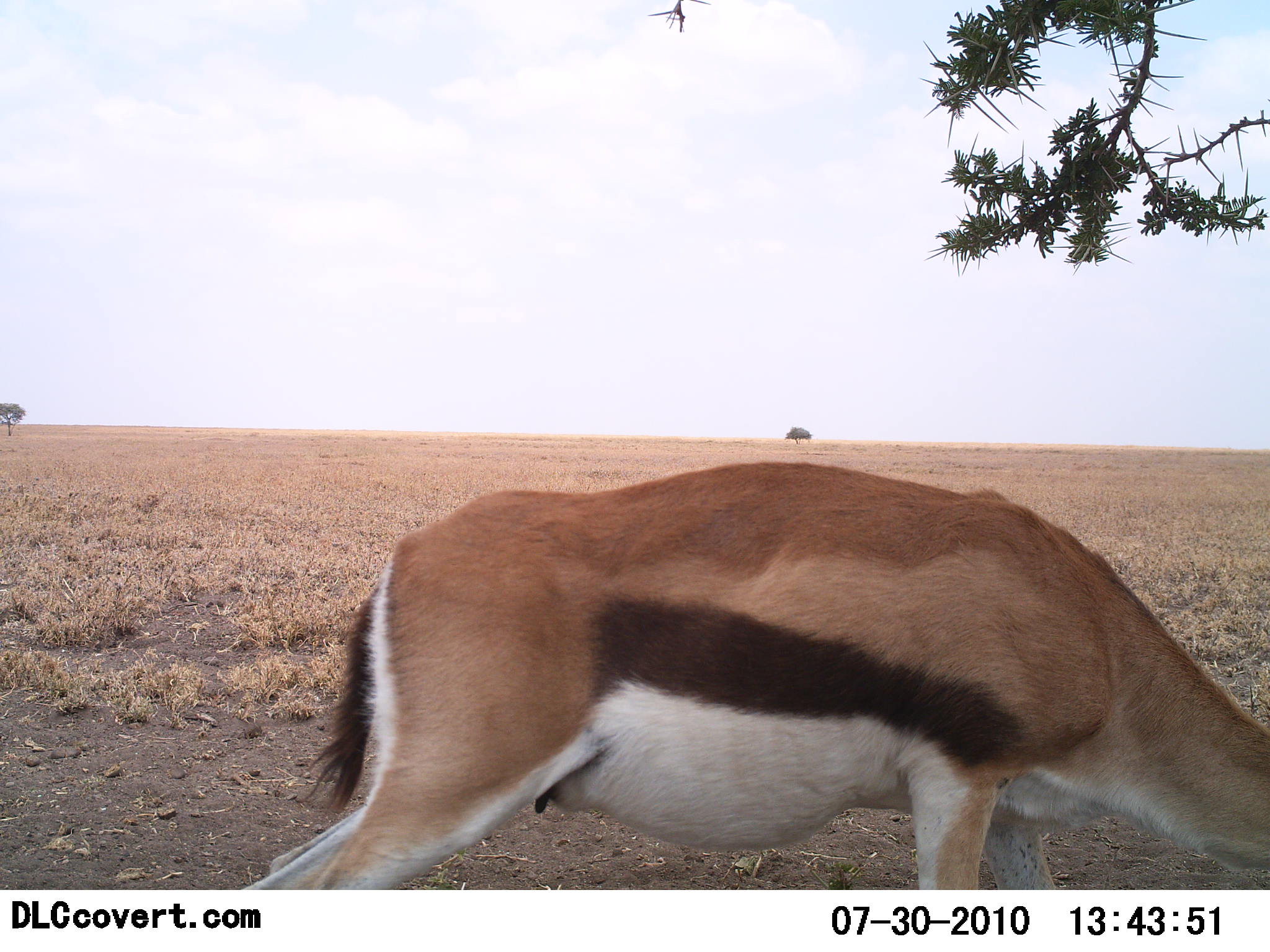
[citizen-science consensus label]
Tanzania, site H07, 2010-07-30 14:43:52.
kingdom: Animalia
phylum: Chordata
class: Mammalia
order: Artiodactyla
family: Bovidae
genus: Eudorcas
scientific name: Eudorcas thomsonii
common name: thomson's gazelle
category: gazellethomsons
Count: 1.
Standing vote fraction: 23%.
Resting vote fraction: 0%.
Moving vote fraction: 8%.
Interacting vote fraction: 0%.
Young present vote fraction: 0%.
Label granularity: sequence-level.